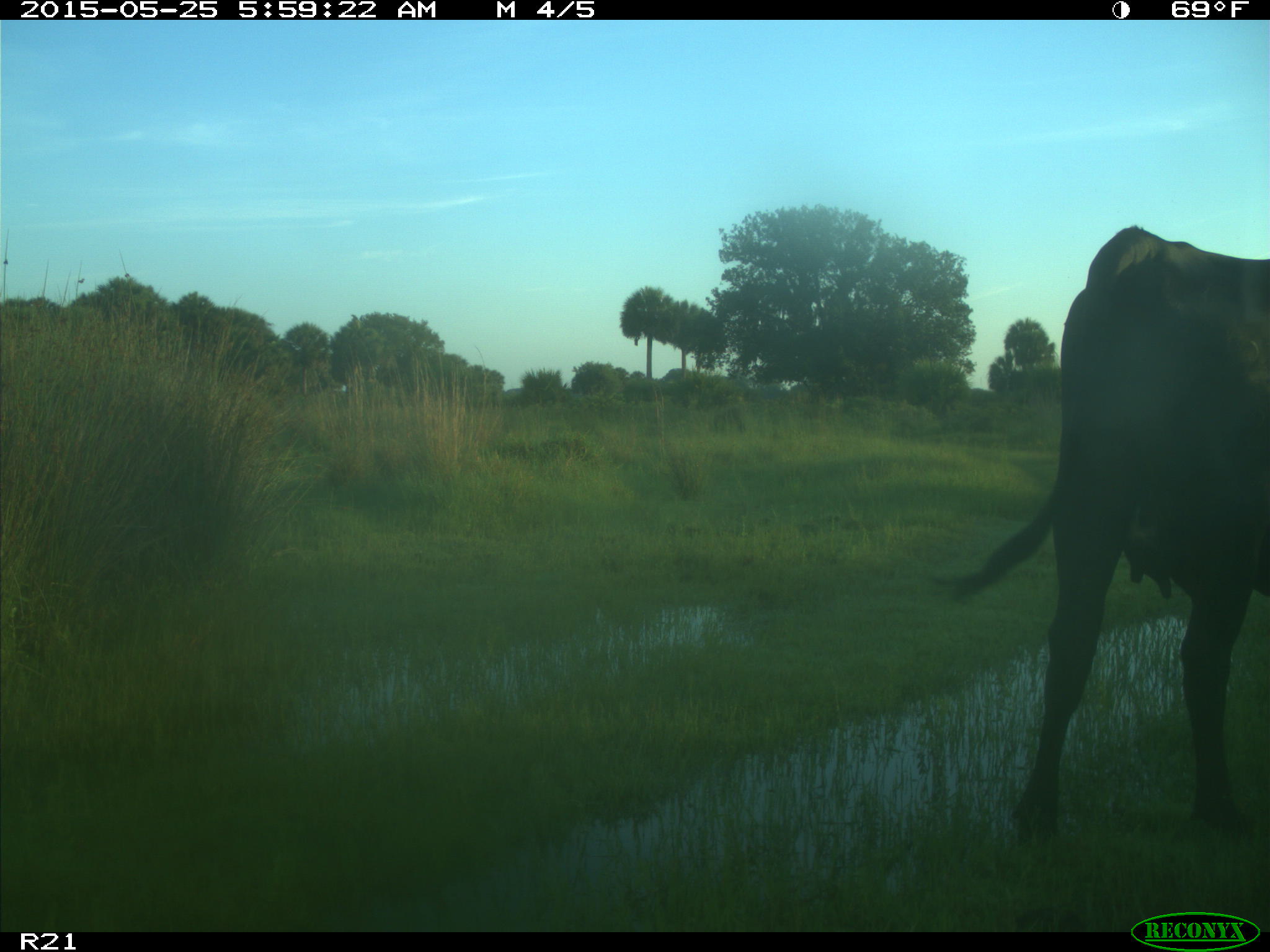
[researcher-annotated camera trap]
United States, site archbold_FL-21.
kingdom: Animalia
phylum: Chordata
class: Mammalia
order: Artiodactyla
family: Bovidae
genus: Bos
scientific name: Bos taurus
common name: domestic cow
Bos taurus (domestic cow).